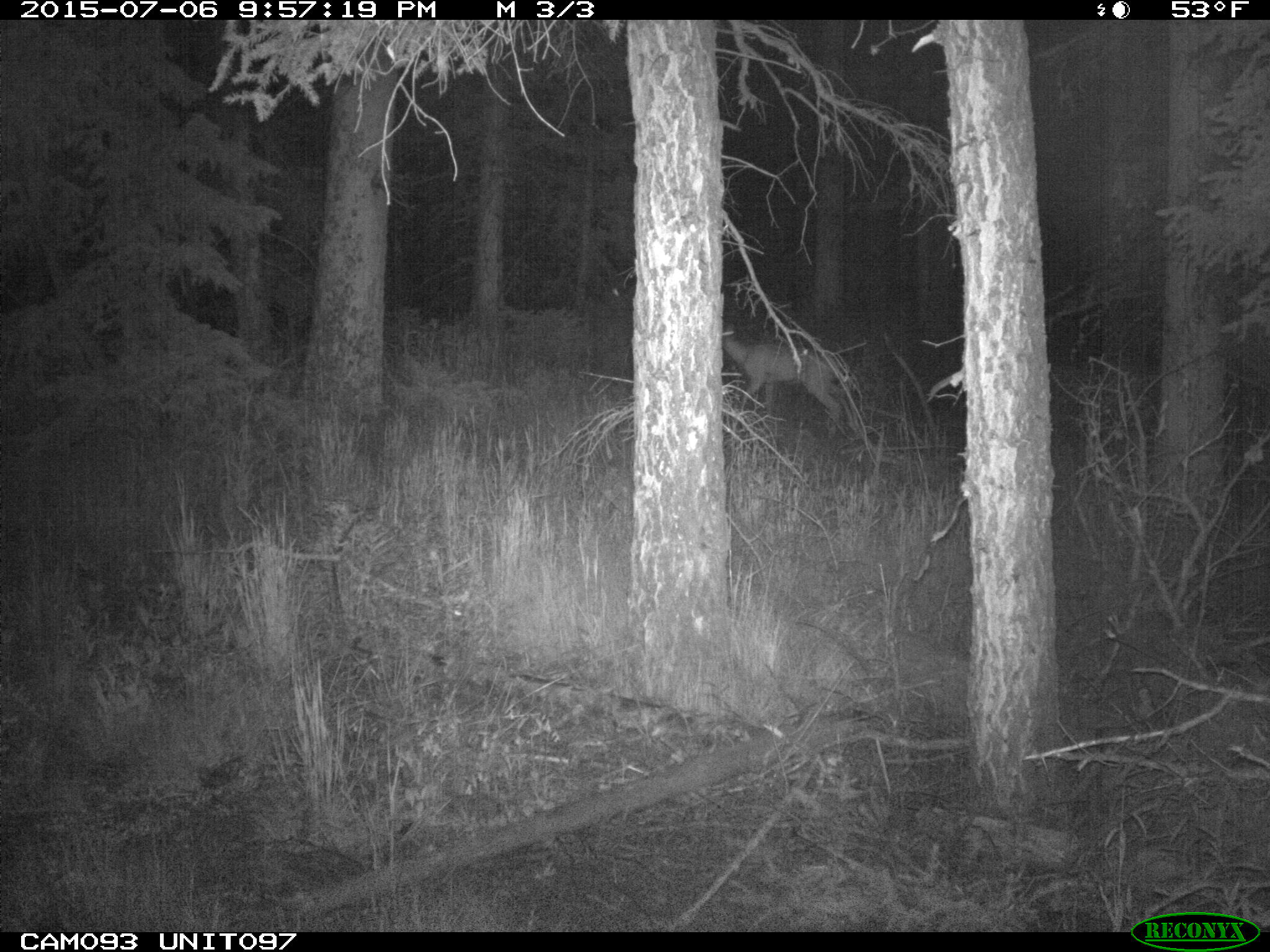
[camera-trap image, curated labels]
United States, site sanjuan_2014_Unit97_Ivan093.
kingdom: Animalia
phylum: Chordata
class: Mammalia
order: Artiodactyla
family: Cervidae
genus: Odocoileus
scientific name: Odocoileus hemionus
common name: mule deer